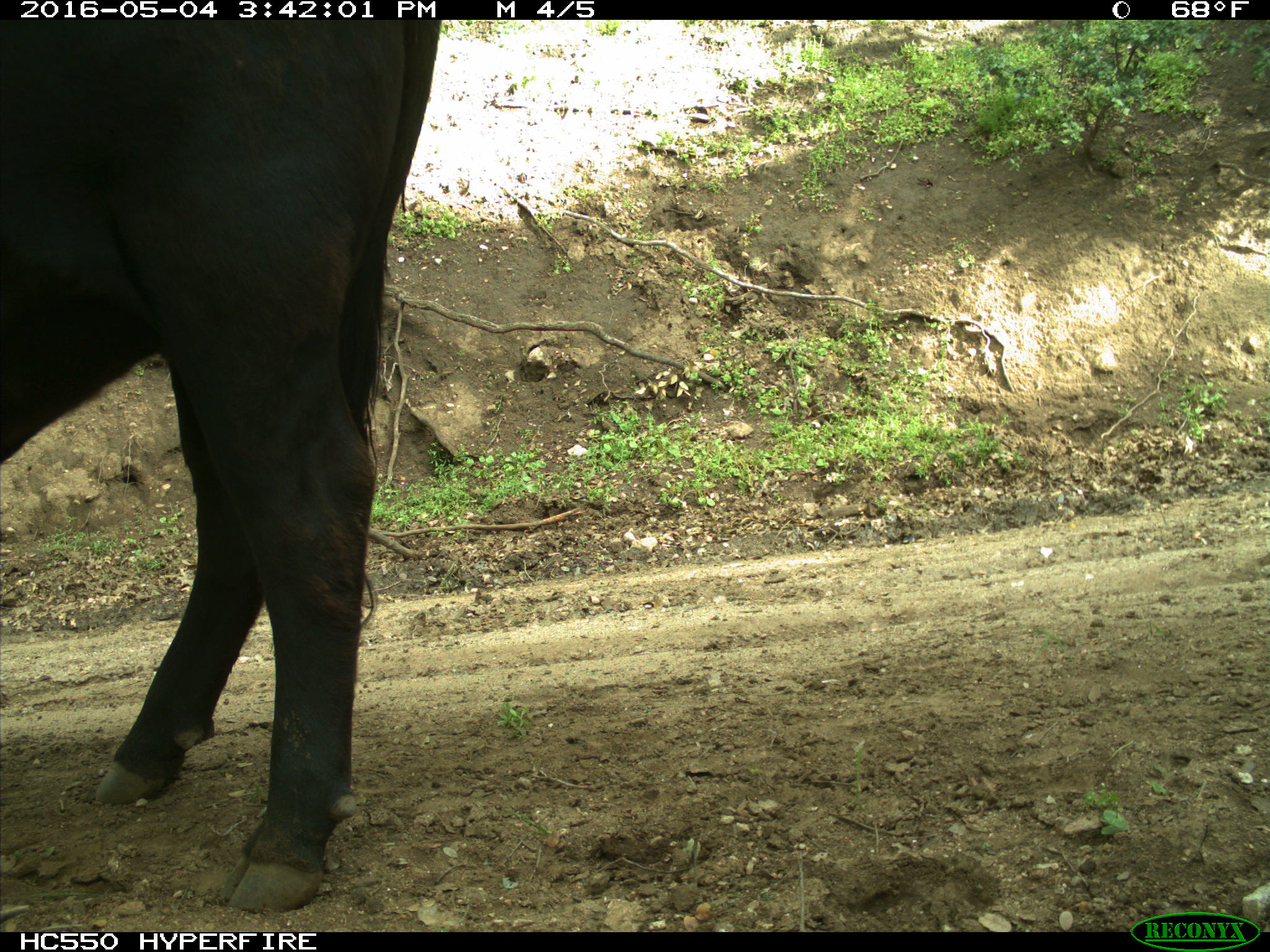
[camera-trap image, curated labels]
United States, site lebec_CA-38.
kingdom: Animalia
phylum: Chordata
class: Mammalia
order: Artiodactyla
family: Bovidae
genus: Bos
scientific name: Bos taurus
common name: domestic cow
Bos taurus (domestic cow).